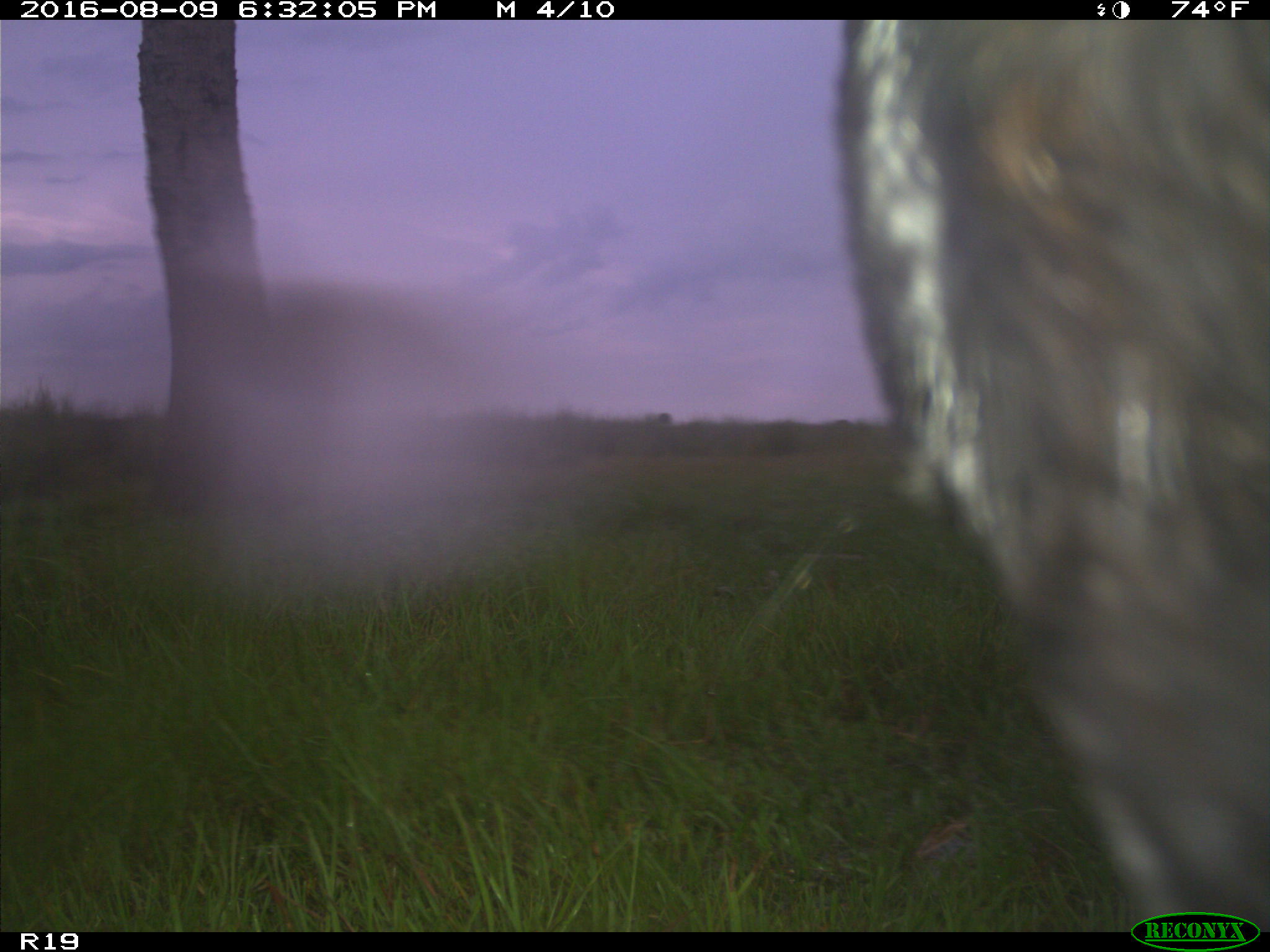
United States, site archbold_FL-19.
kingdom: Animalia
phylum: Chordata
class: Mammalia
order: Artiodactyla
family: Bovidae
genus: Bos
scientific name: Bos taurus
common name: domestic cow